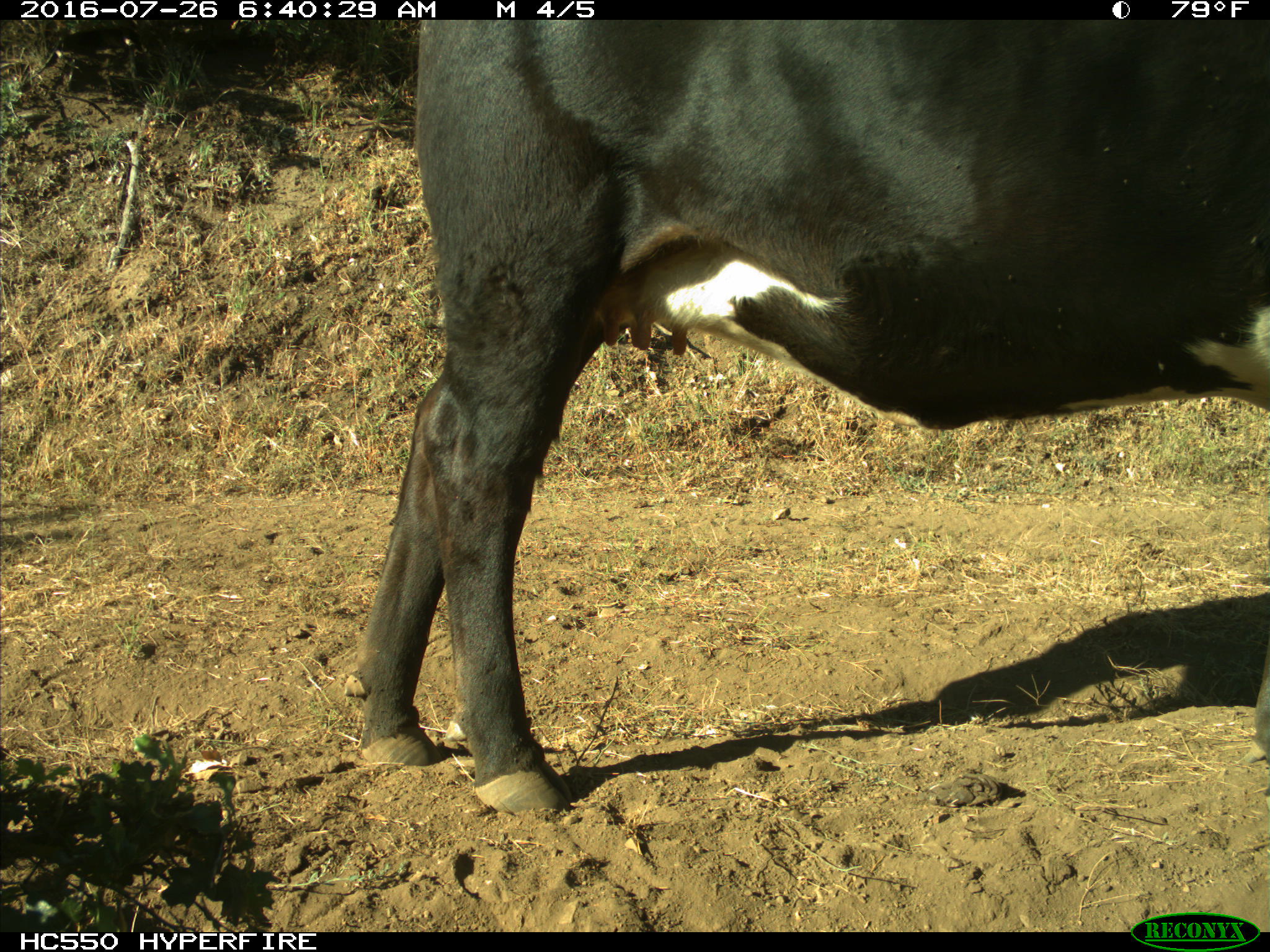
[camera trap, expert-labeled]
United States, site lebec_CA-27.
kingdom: Animalia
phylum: Chordata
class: Mammalia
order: Artiodactyla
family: Bovidae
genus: Bos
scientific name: Bos taurus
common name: domestic cow